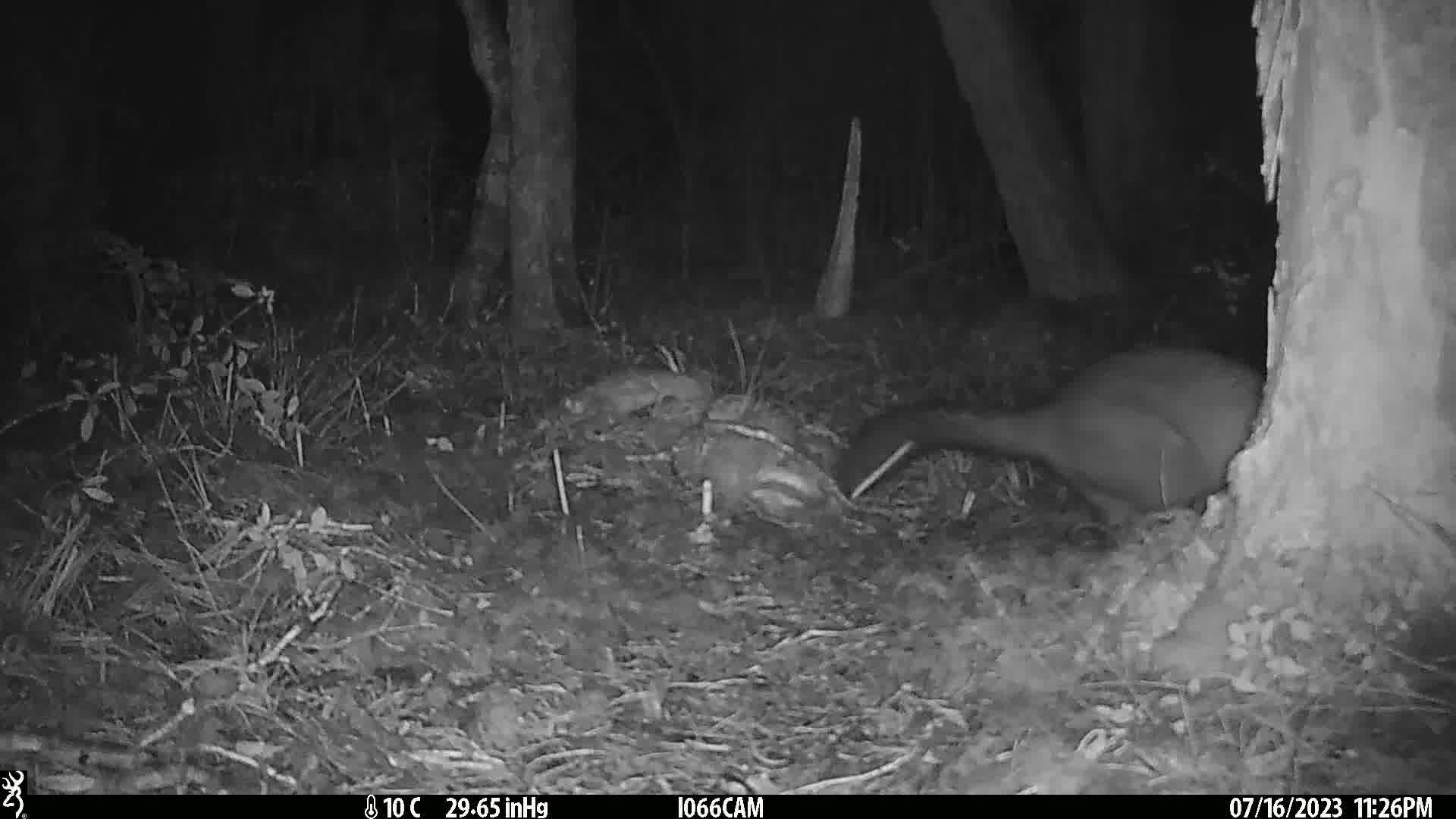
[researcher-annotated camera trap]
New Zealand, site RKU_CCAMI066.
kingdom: Animalia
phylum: Chordata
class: Mammalia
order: Diprotodontia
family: Phalangeridae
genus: Trichosurus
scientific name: Trichosurus vulpecula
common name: common brushtail possum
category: possum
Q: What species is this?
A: Possum (common brushtail possum) (Trichosurus vulpecula).